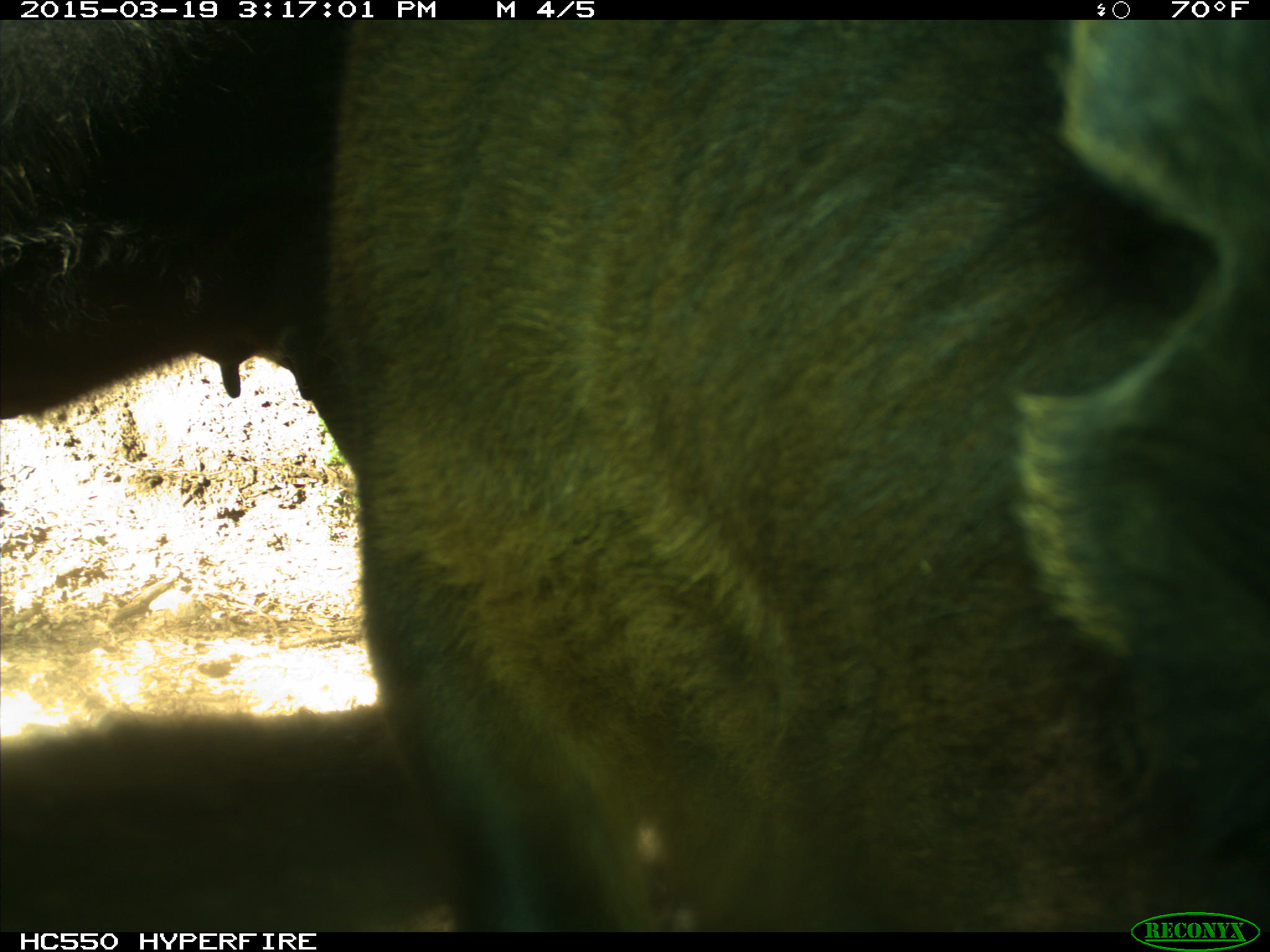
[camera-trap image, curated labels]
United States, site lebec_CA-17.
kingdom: Animalia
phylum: Chordata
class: Mammalia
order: Artiodactyla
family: Bovidae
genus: Bos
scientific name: Bos taurus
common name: domestic cow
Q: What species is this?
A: Bos taurus (domestic cow).